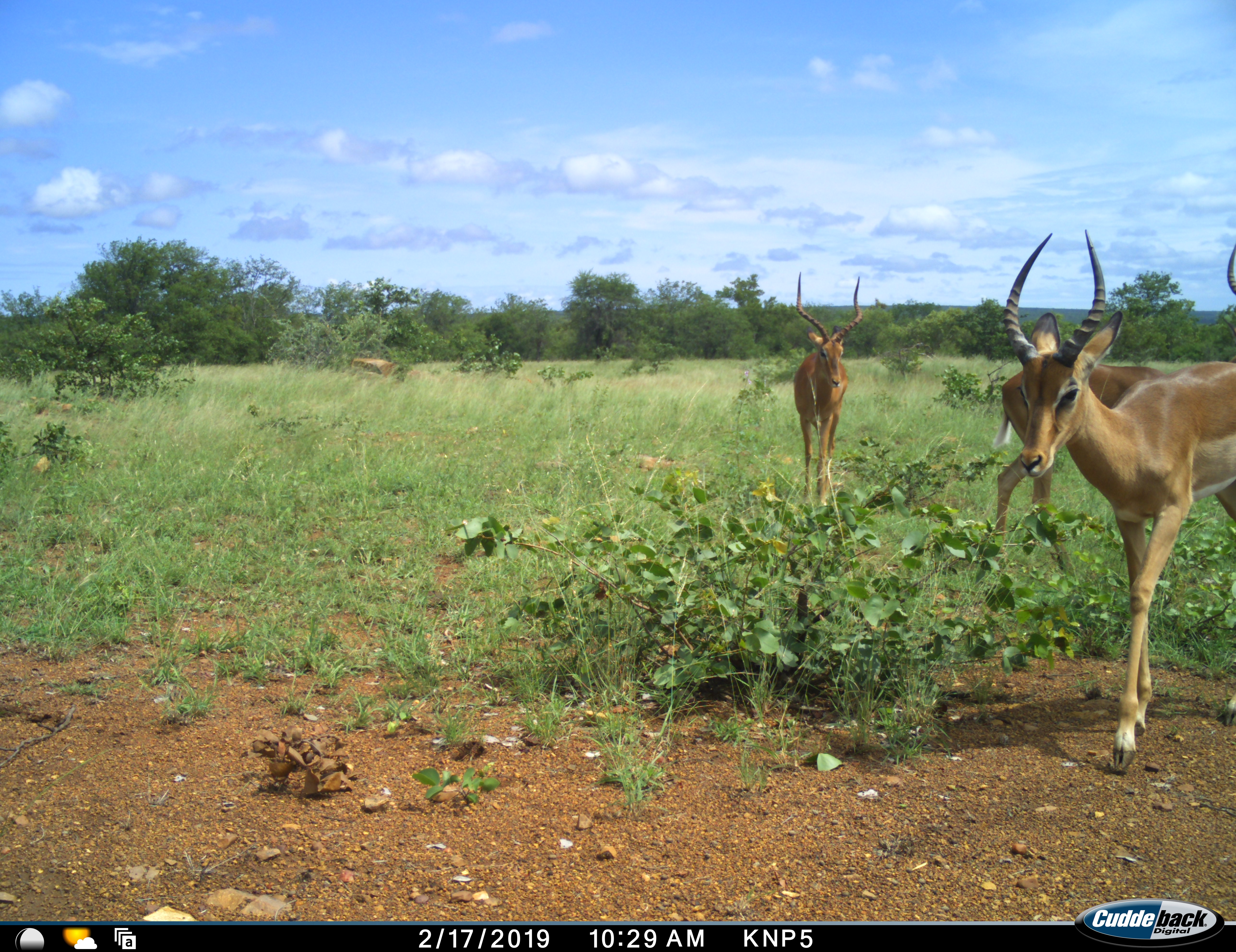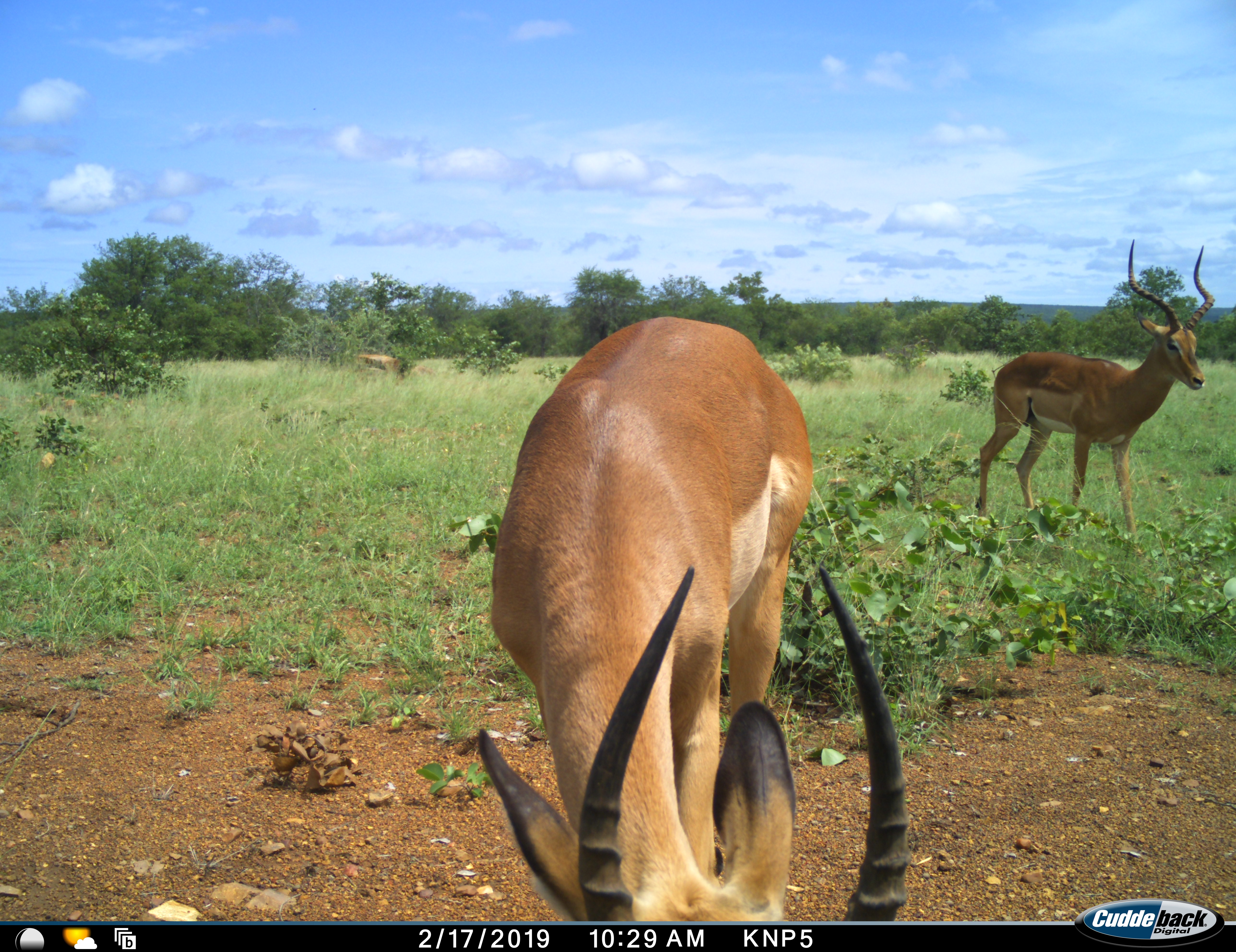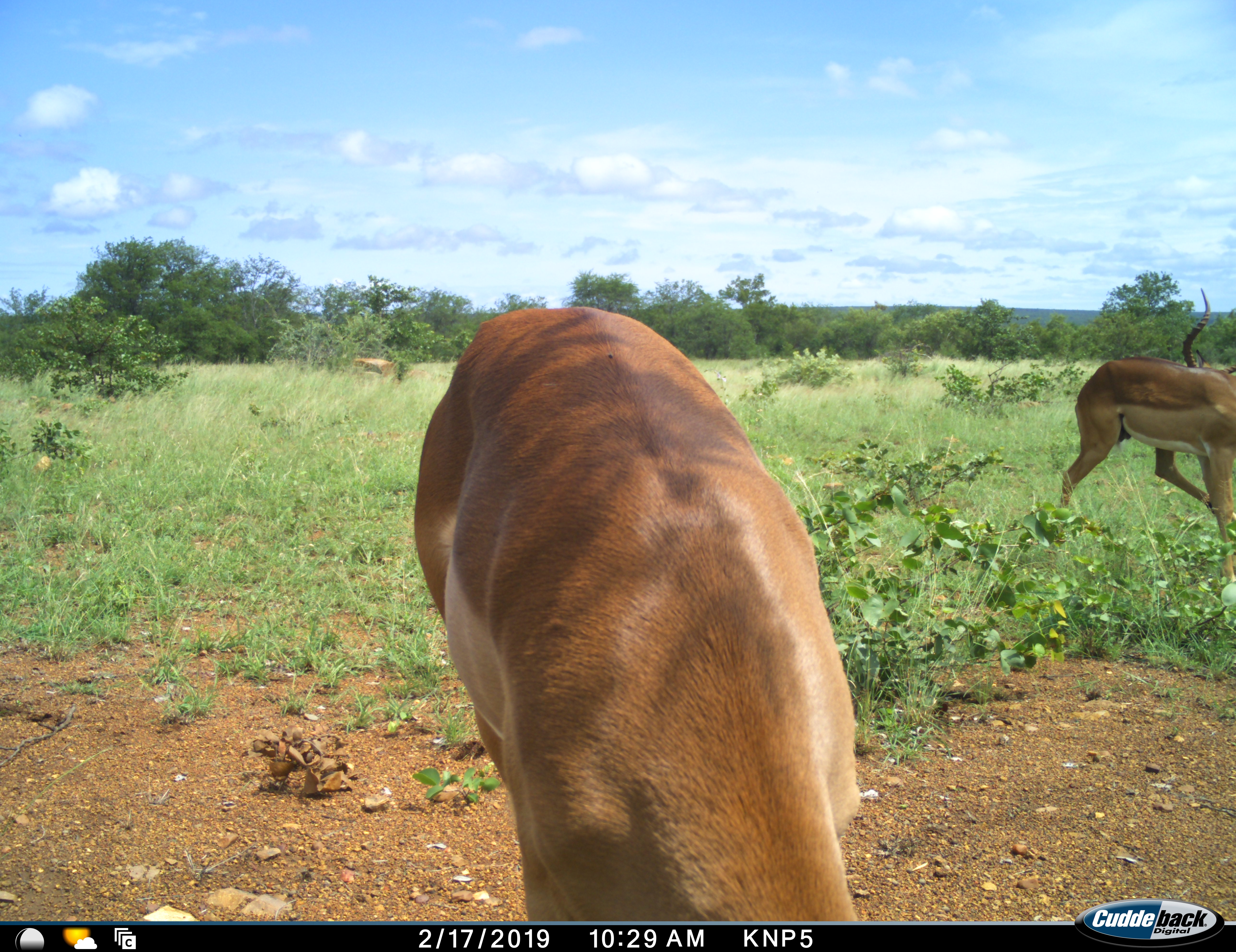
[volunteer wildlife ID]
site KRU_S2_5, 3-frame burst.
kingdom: Animalia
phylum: Chordata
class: Mammalia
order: Artiodactyla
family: Bovidae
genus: Aepyceros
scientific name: Aepyceros melampus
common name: impala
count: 4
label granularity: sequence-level